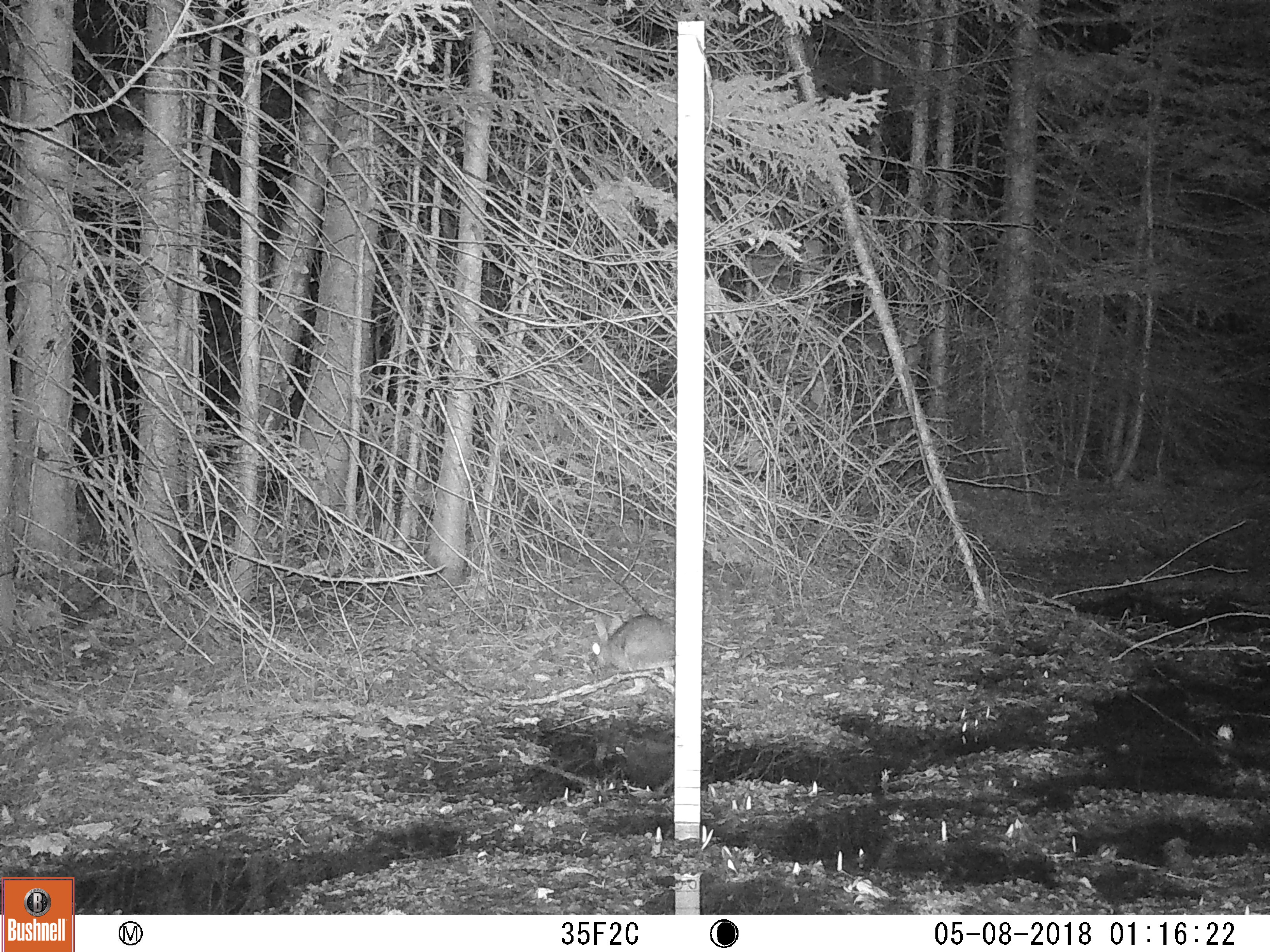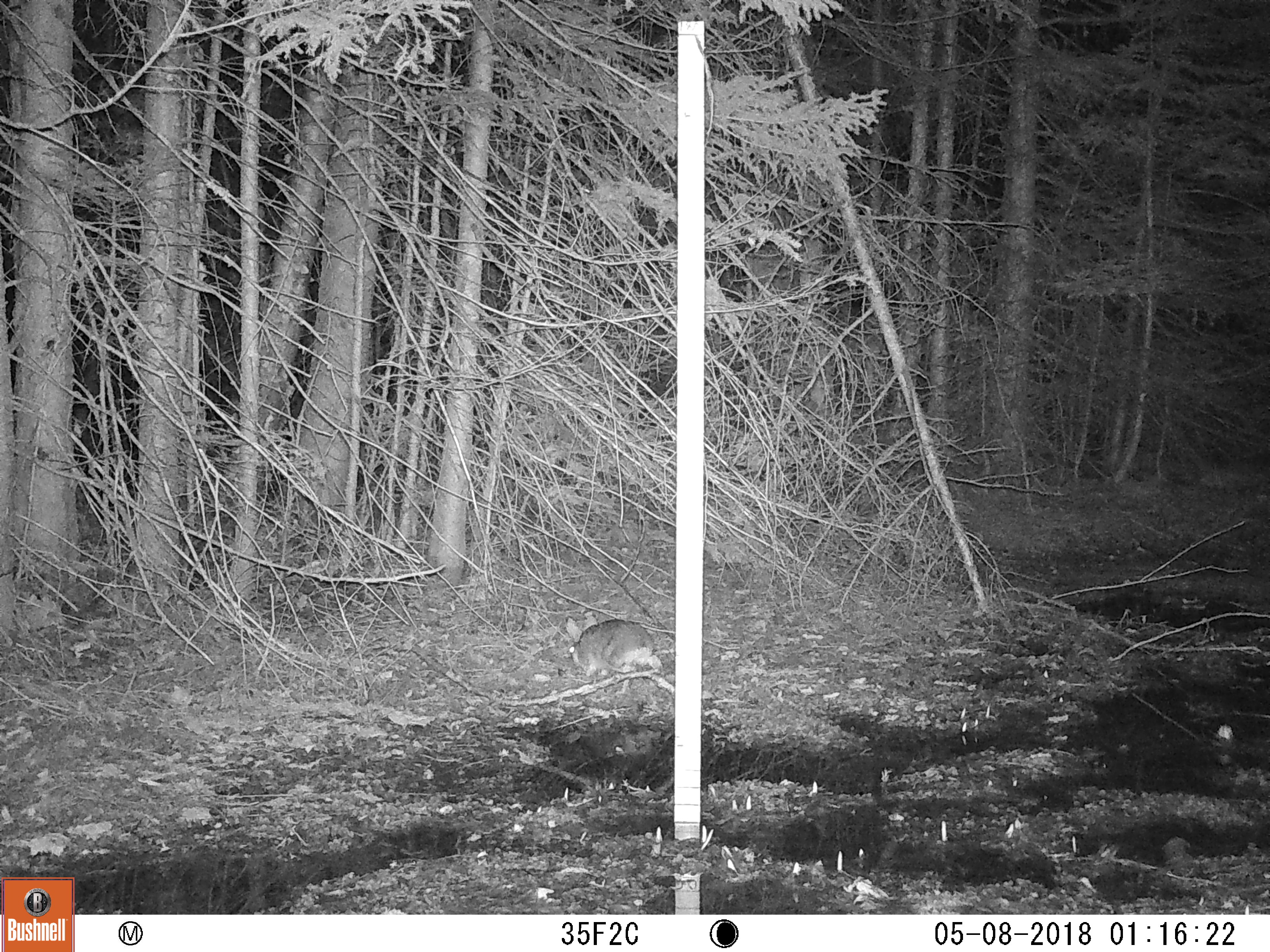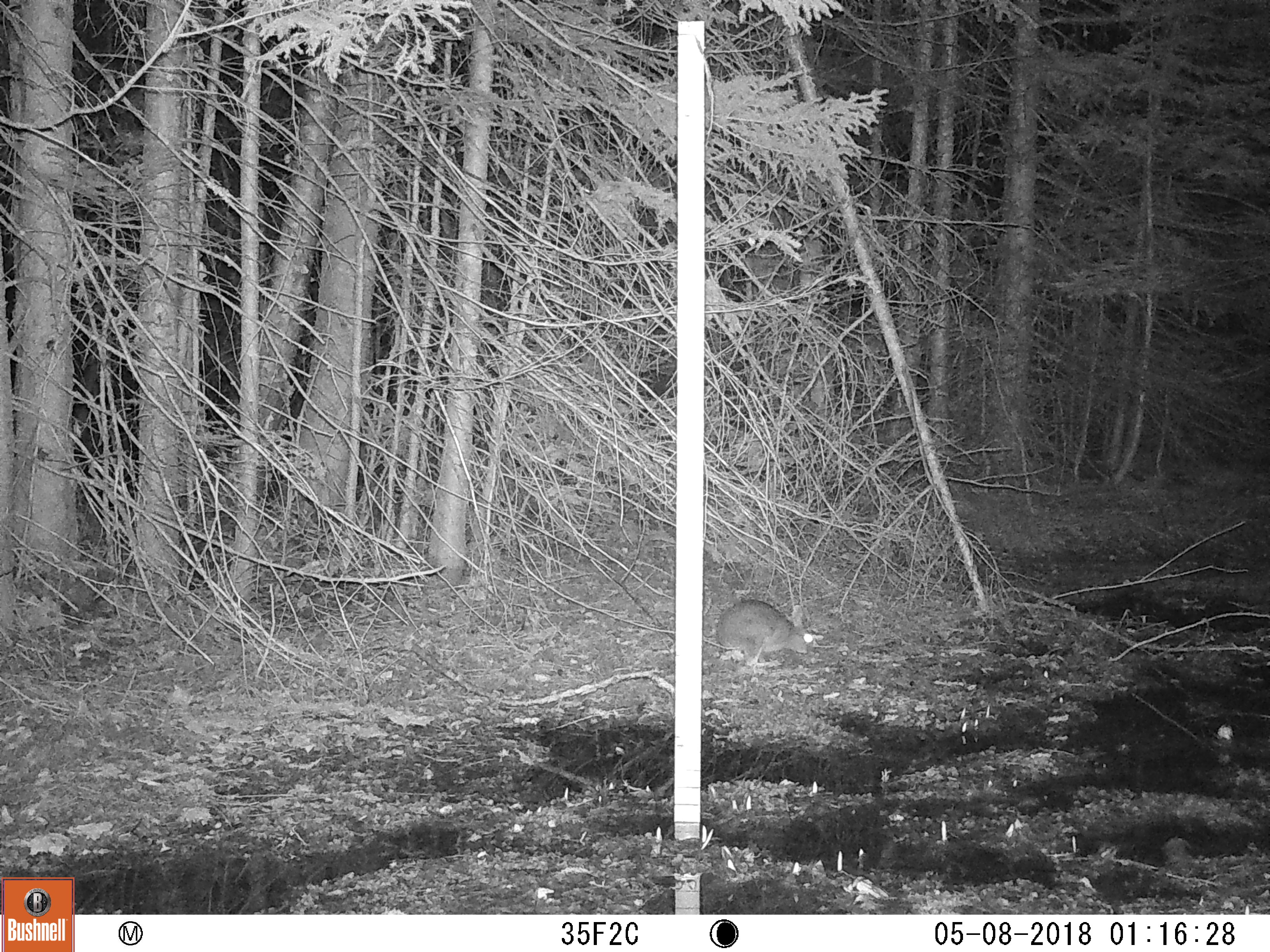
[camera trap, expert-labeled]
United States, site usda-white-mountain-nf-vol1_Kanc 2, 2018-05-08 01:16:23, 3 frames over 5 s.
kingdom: Animalia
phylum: Chordata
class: Mammalia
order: Lagomorpha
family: Leporidae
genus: Lepus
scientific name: Lepus americanus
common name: snowshoe hare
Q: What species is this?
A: Snowshoe hare (Lepus americanus).